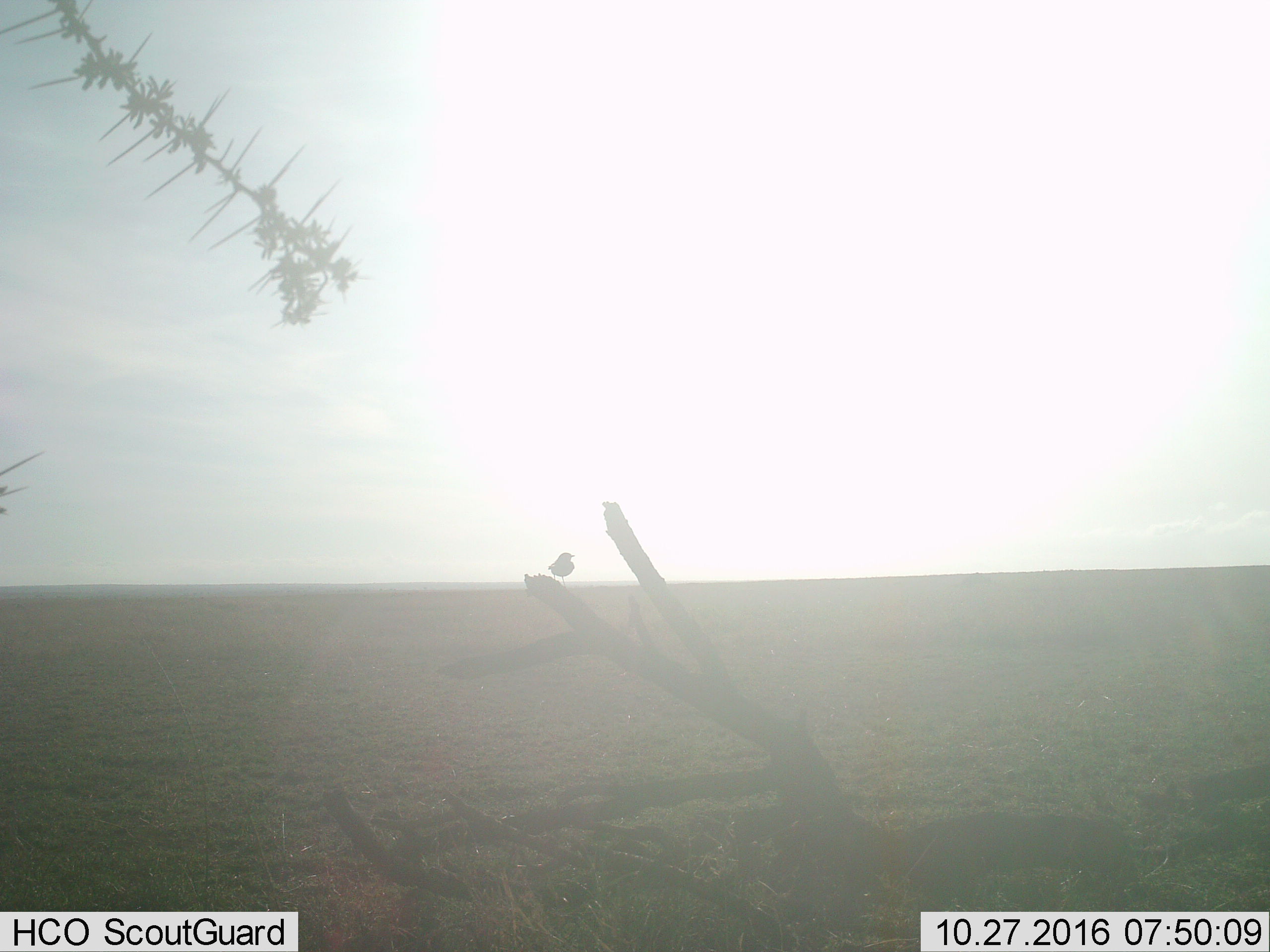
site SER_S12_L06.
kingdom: Animalia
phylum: Chordata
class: Aves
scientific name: Aves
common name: bird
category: birdother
Birdother (bird) (Aves), count 1. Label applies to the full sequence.